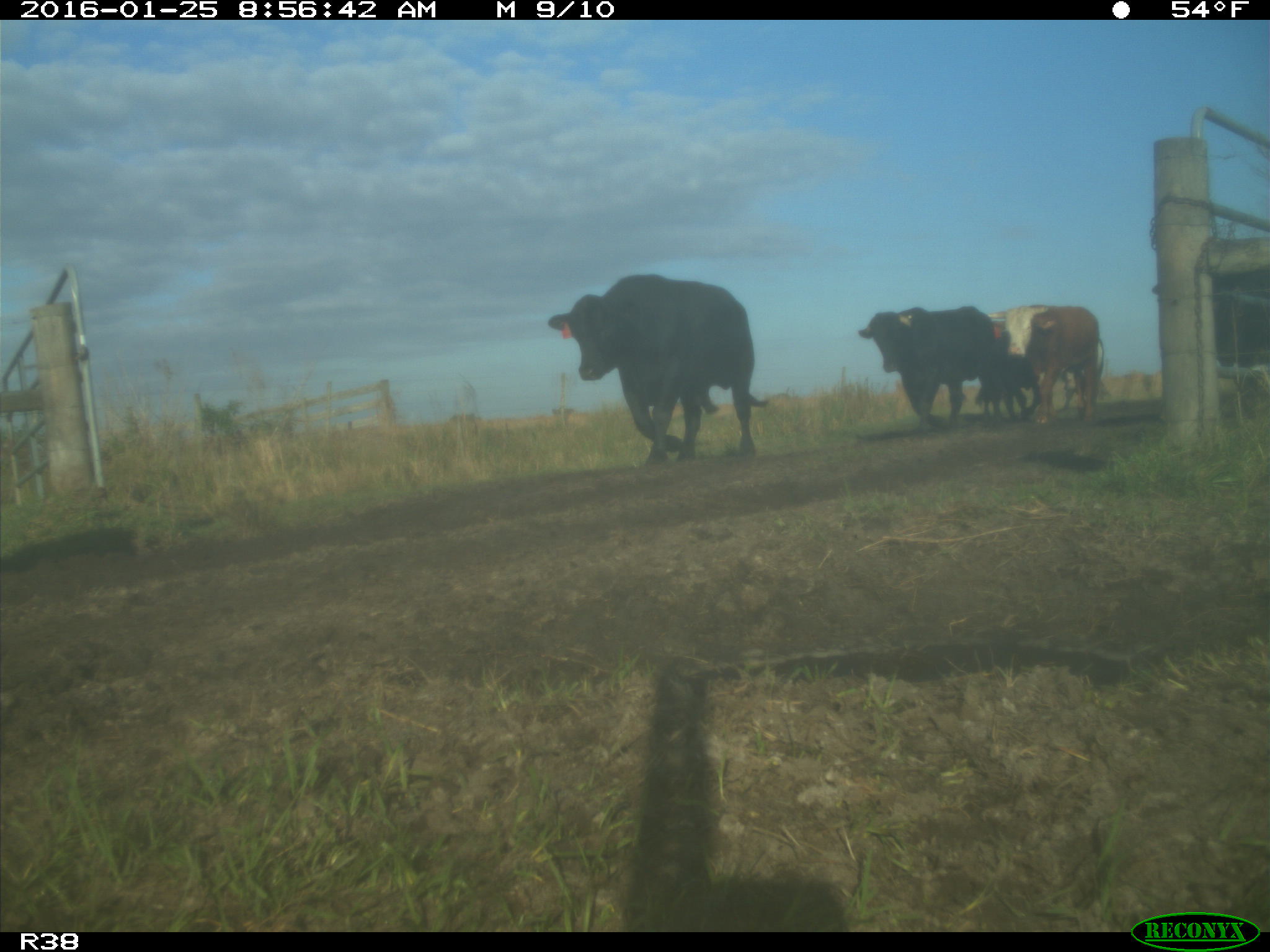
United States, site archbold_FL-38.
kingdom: Animalia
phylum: Chordata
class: Mammalia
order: Artiodactyla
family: Bovidae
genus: Bos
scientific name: Bos taurus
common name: domestic cow